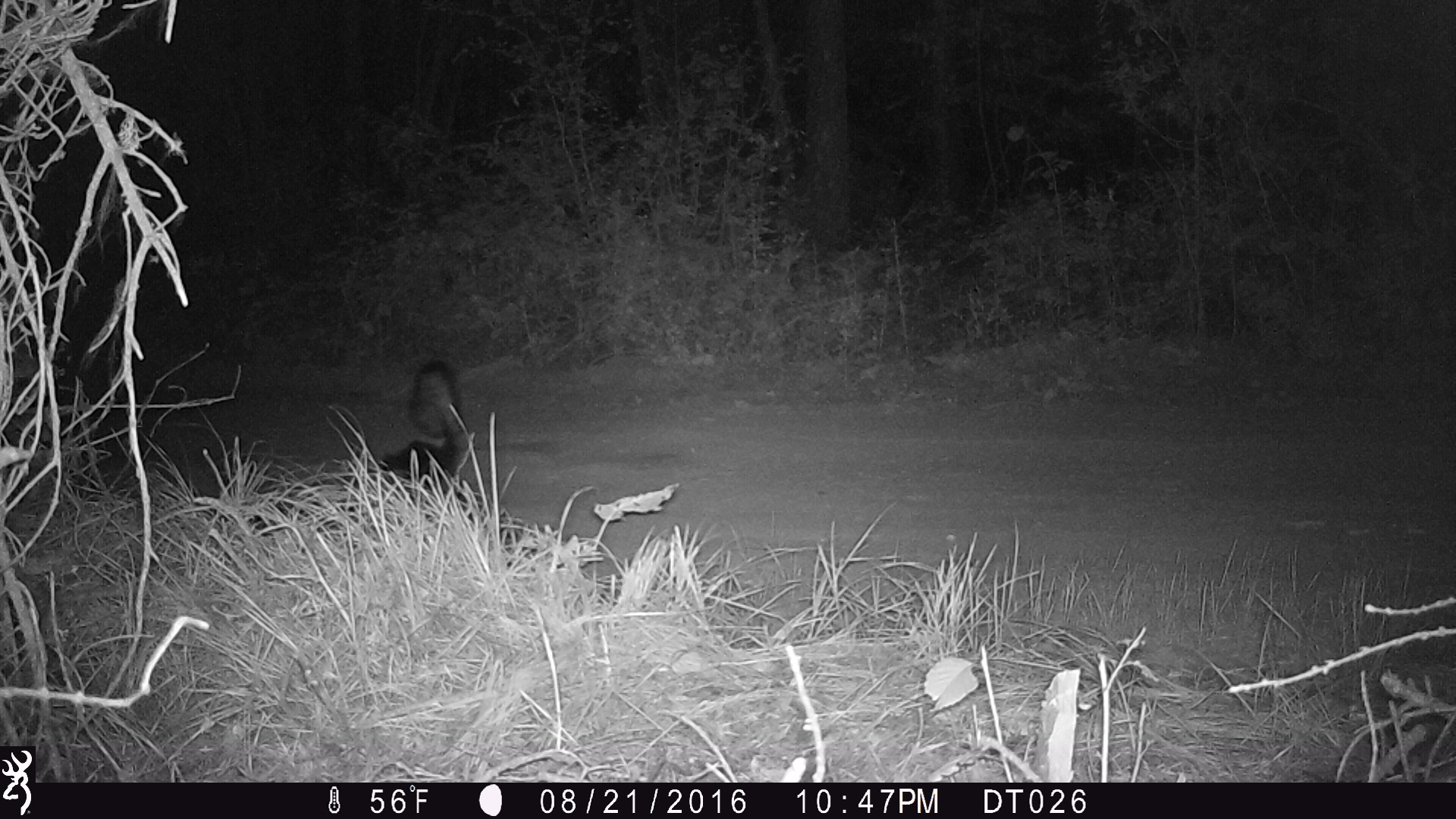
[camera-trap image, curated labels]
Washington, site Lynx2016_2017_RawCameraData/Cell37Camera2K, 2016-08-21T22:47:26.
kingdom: Animalia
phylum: Chordata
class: Mammalia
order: Carnivora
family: Mephitidae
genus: Mephitis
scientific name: Mephitis mephitis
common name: striped skunk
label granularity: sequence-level